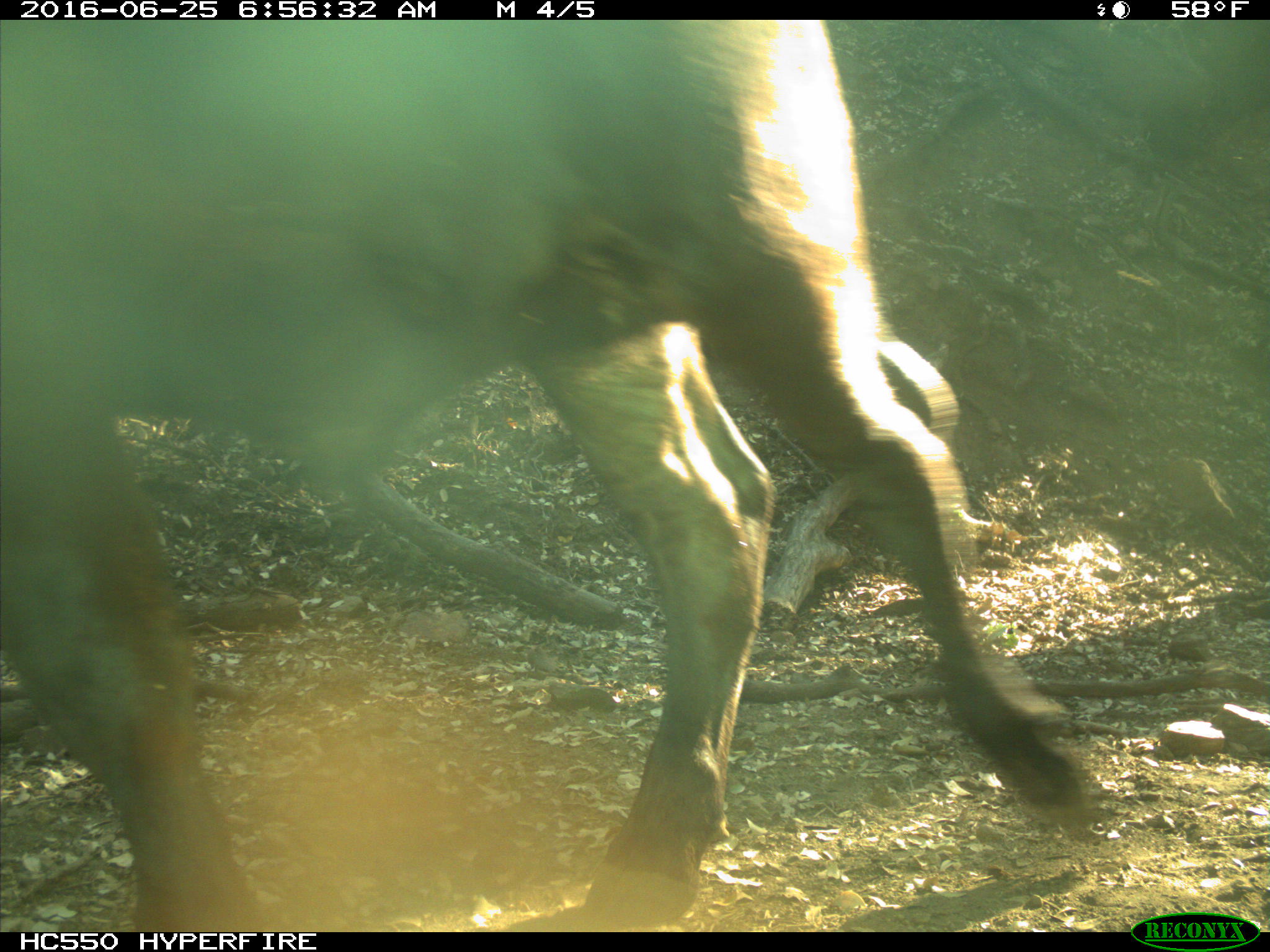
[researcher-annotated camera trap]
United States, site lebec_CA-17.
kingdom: Animalia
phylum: Chordata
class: Mammalia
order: Artiodactyla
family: Bovidae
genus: Bos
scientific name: Bos taurus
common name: domestic cow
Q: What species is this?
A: Bos taurus (domestic cow).